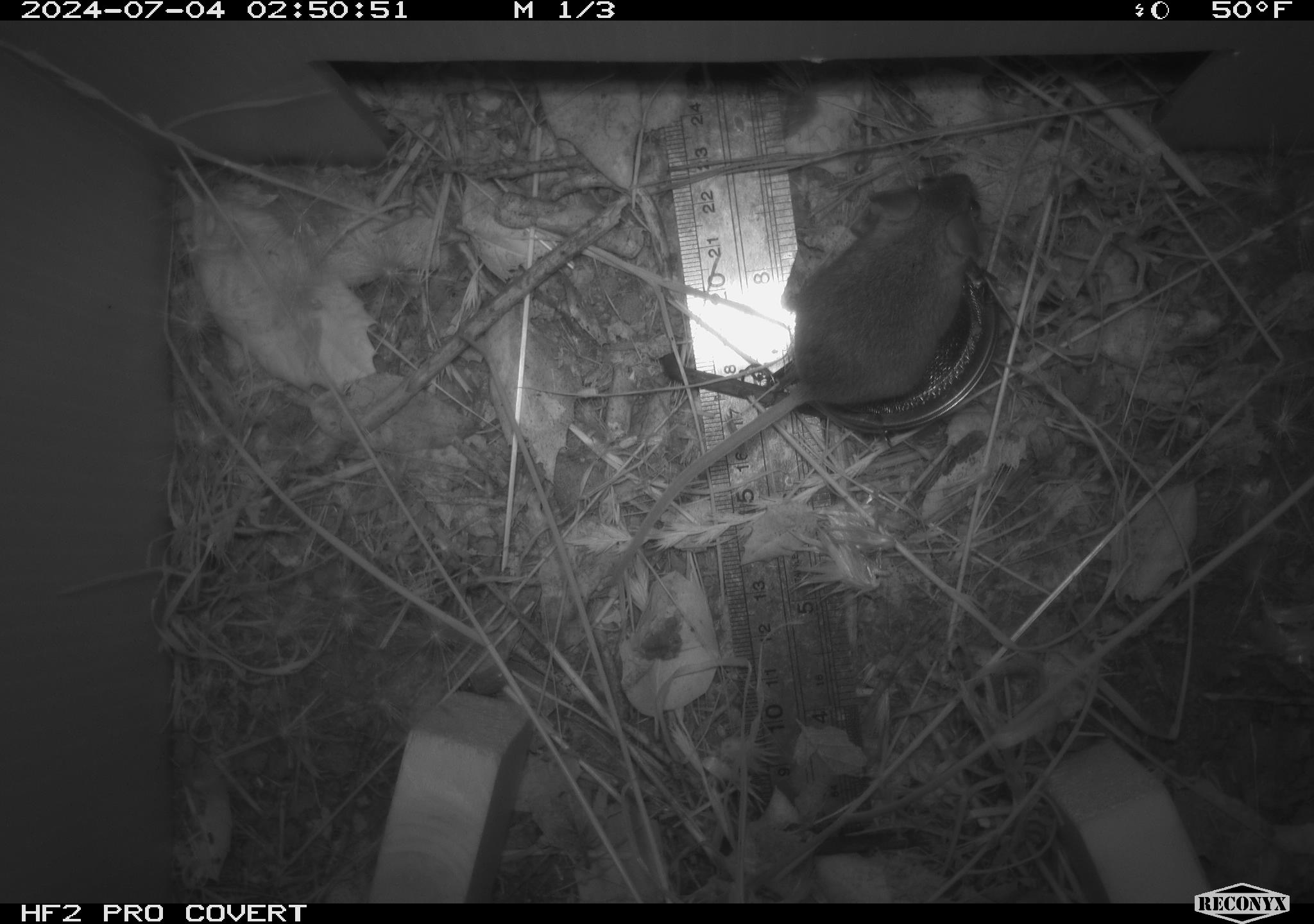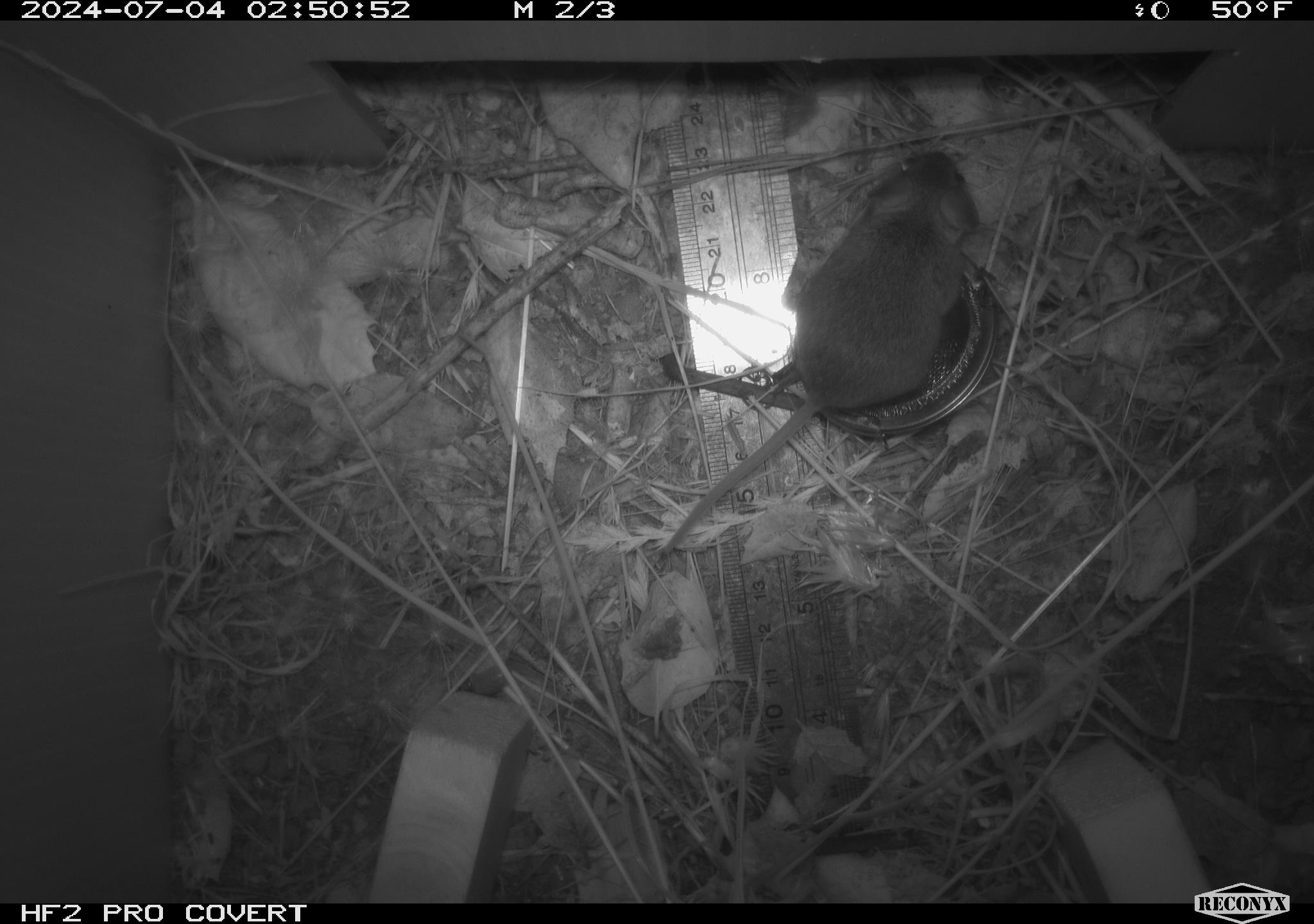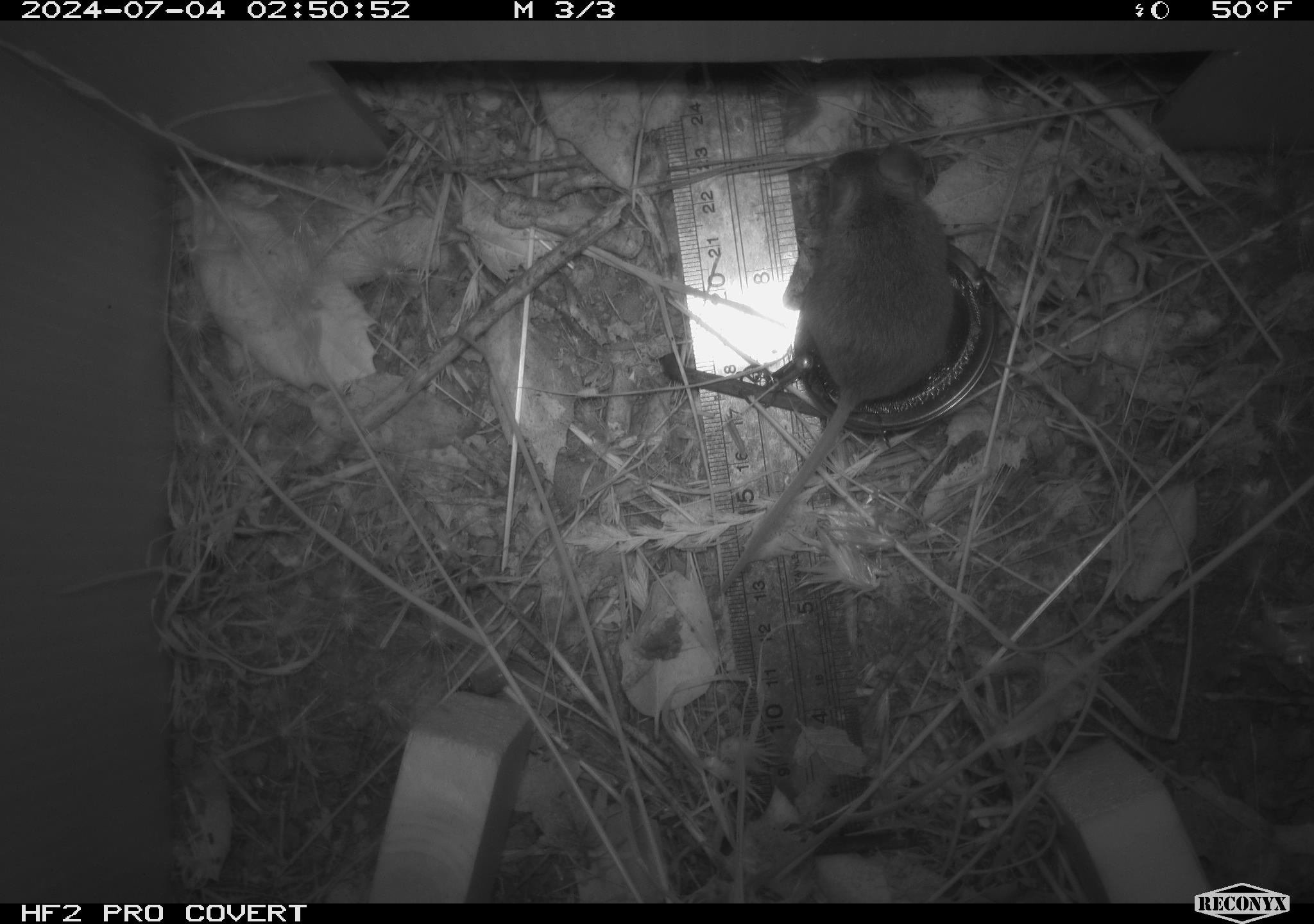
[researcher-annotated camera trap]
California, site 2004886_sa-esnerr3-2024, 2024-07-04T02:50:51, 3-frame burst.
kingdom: Animalia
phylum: Chordata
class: Mammalia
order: Rodentia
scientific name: Rodentia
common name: rodent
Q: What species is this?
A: Rodent (Rodentia).